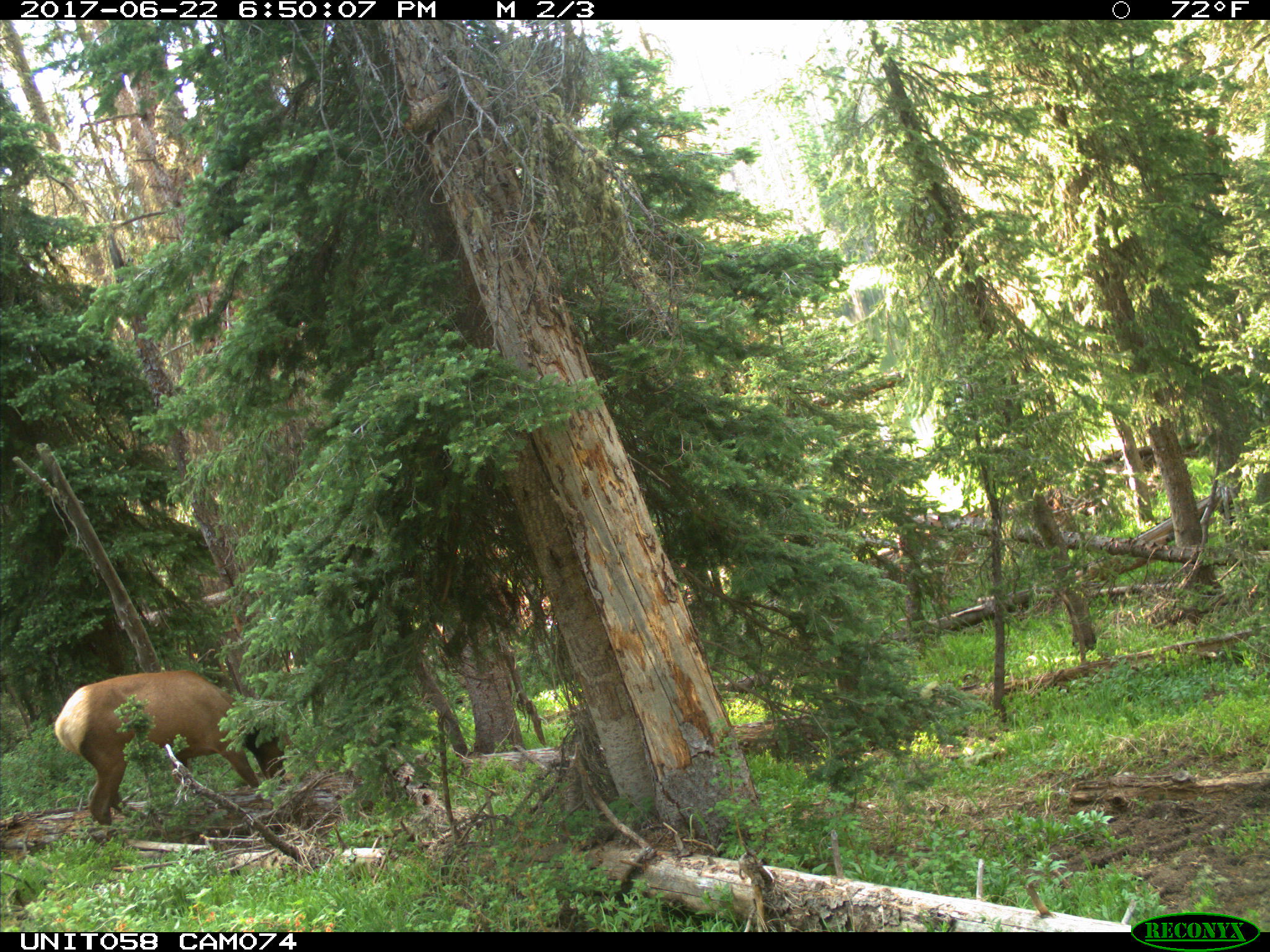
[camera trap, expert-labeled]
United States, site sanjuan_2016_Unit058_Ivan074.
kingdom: Animalia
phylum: Chordata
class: Mammalia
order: Artiodactyla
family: Cervidae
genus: Cervus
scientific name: Cervus elaphus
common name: red deer